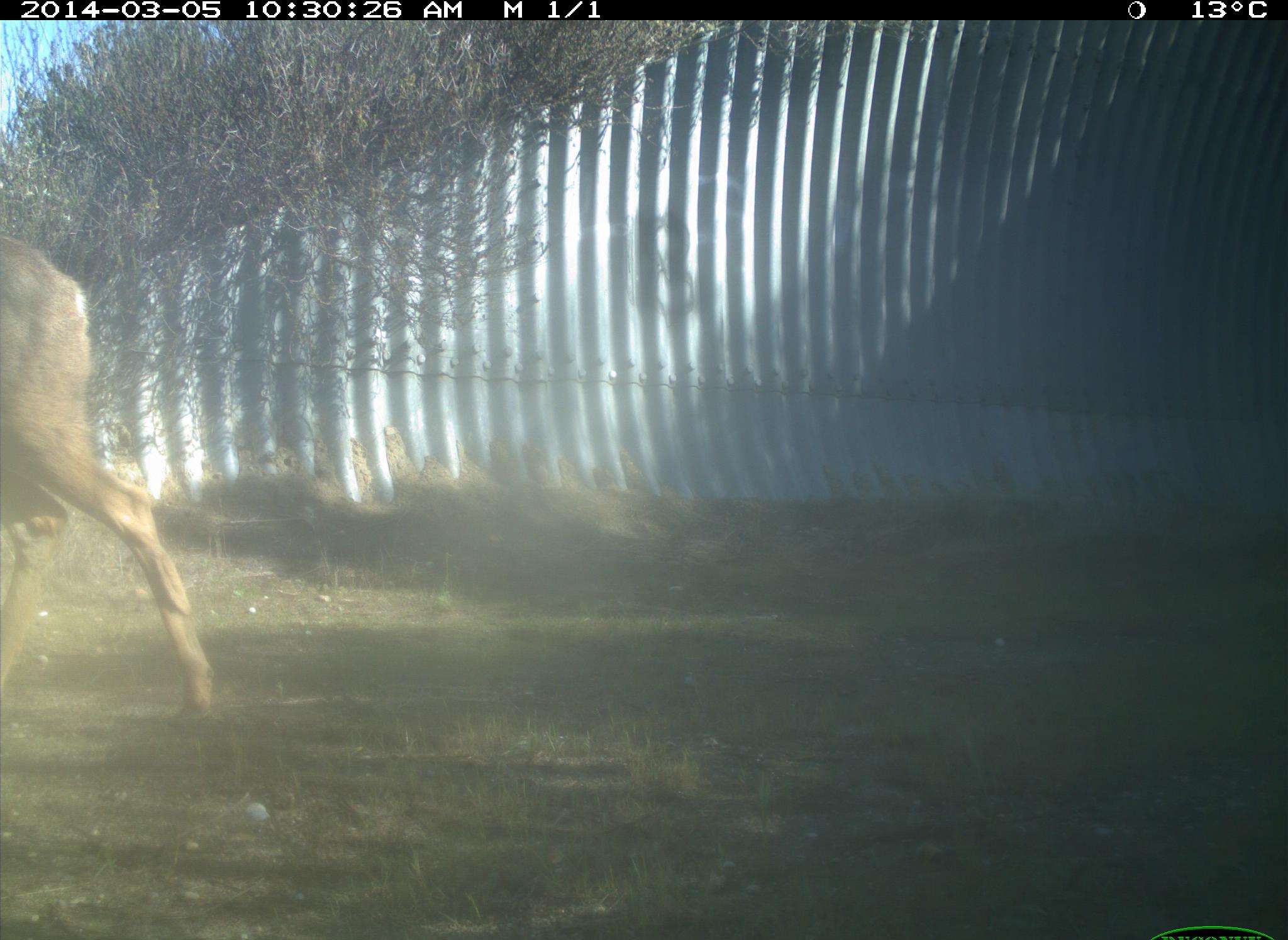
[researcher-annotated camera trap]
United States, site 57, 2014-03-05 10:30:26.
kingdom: Animalia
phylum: Chordata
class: Mammalia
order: Artiodactyla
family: Cervidae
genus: Odocoileus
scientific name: Odocoileus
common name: deer